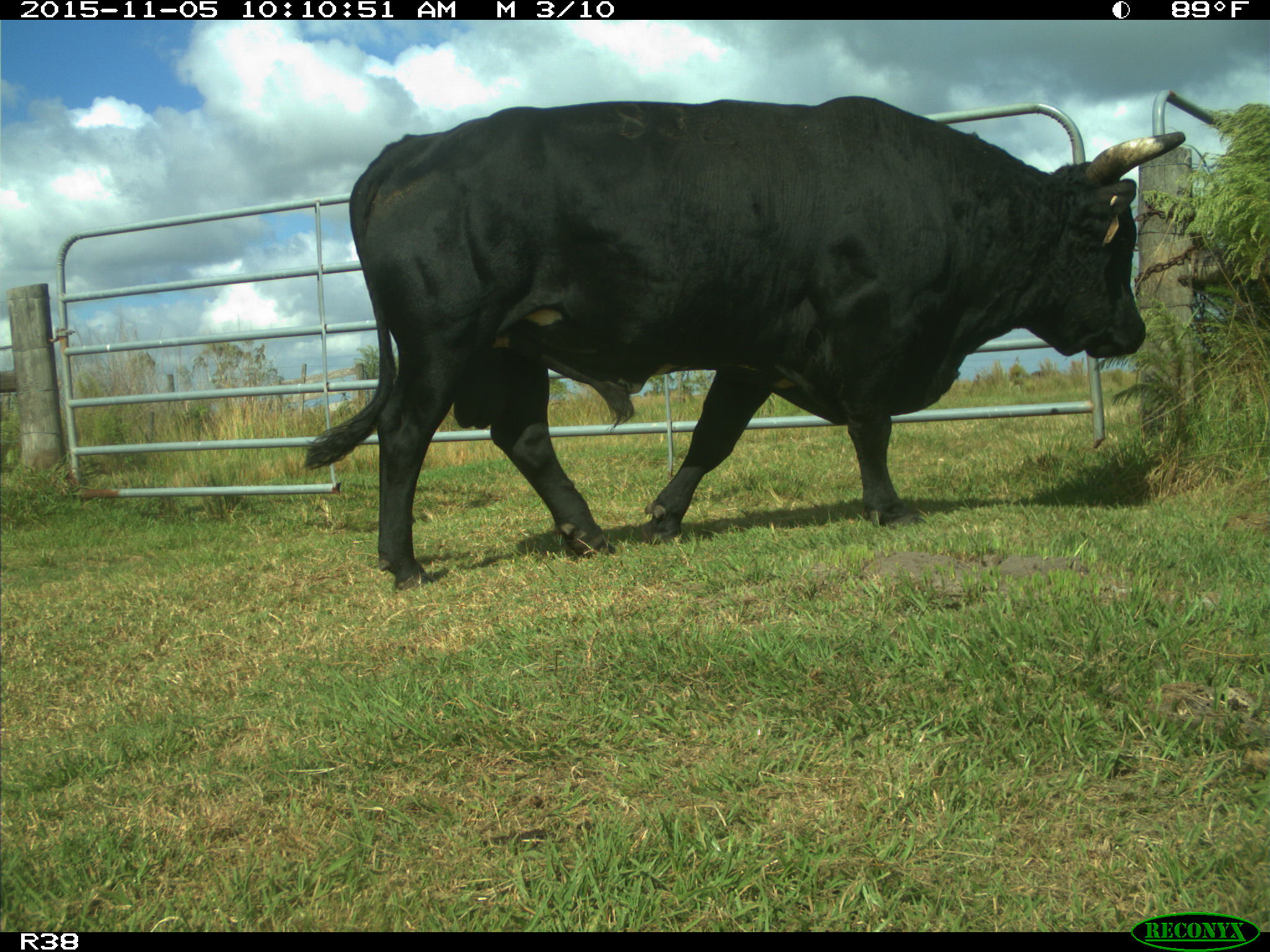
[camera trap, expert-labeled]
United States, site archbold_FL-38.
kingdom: Animalia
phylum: Chordata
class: Mammalia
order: Artiodactyla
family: Bovidae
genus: Bos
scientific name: Bos taurus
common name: domestic cow